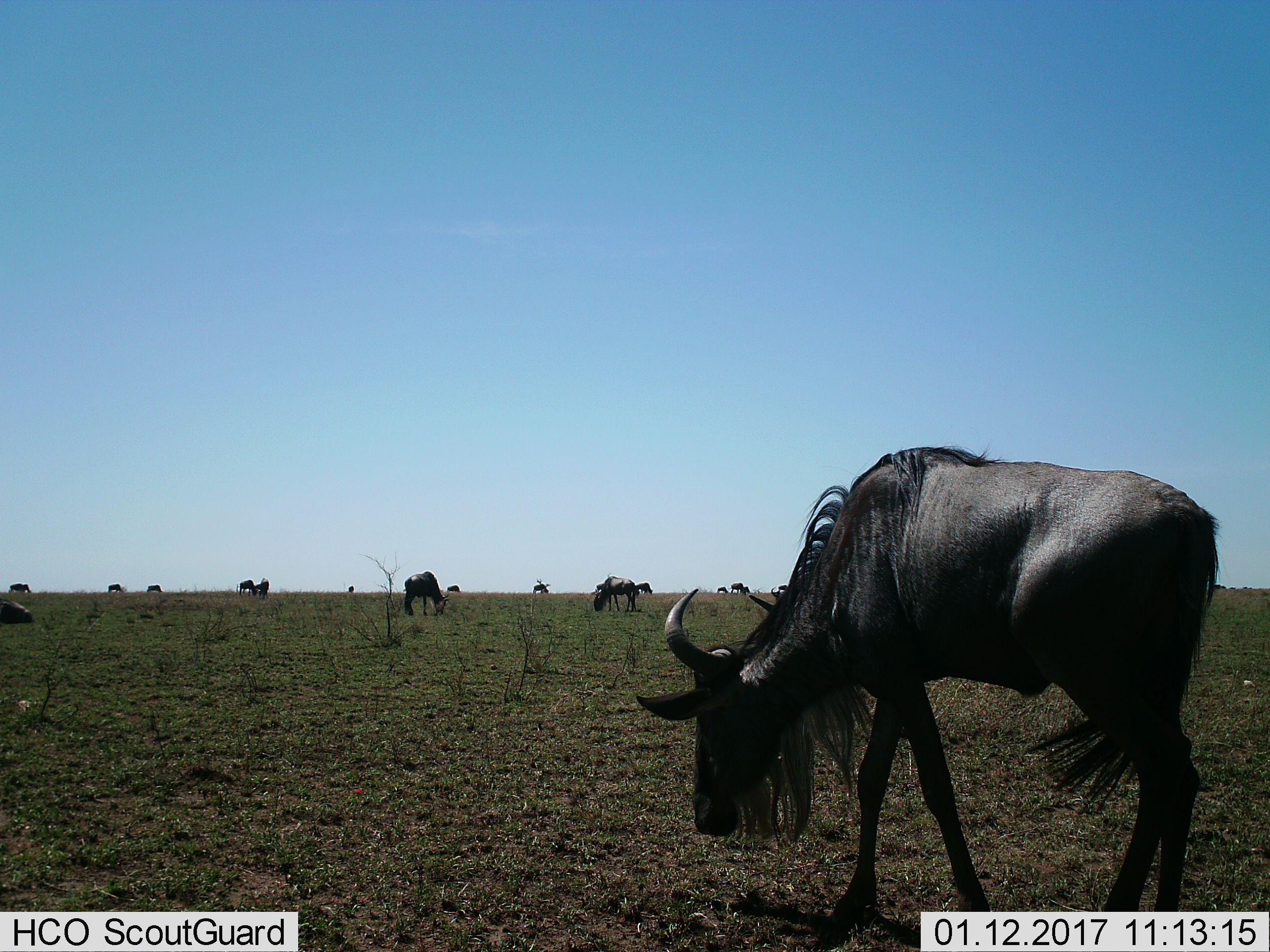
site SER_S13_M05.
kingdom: Animalia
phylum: Chordata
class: Mammalia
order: Artiodactyla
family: Bovidae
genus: Connochaetes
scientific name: Connochaetes taurinus taurinus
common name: blue wildebeest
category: wildebeestblue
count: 11-50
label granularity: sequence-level